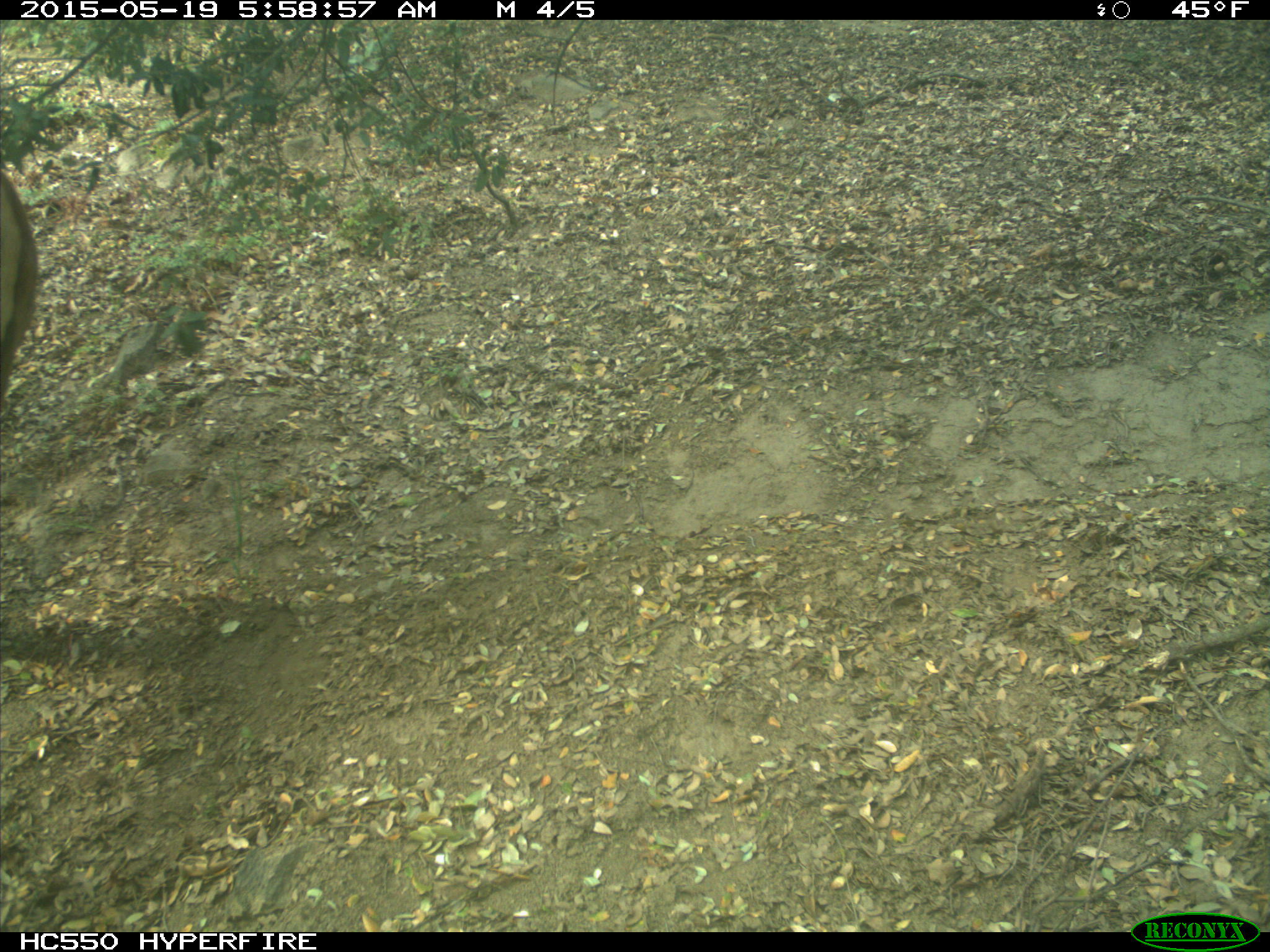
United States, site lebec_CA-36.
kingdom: Animalia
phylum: Chordata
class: Mammalia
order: Artiodactyla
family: Cervidae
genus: Cervus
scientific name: Cervus canadensis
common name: elk